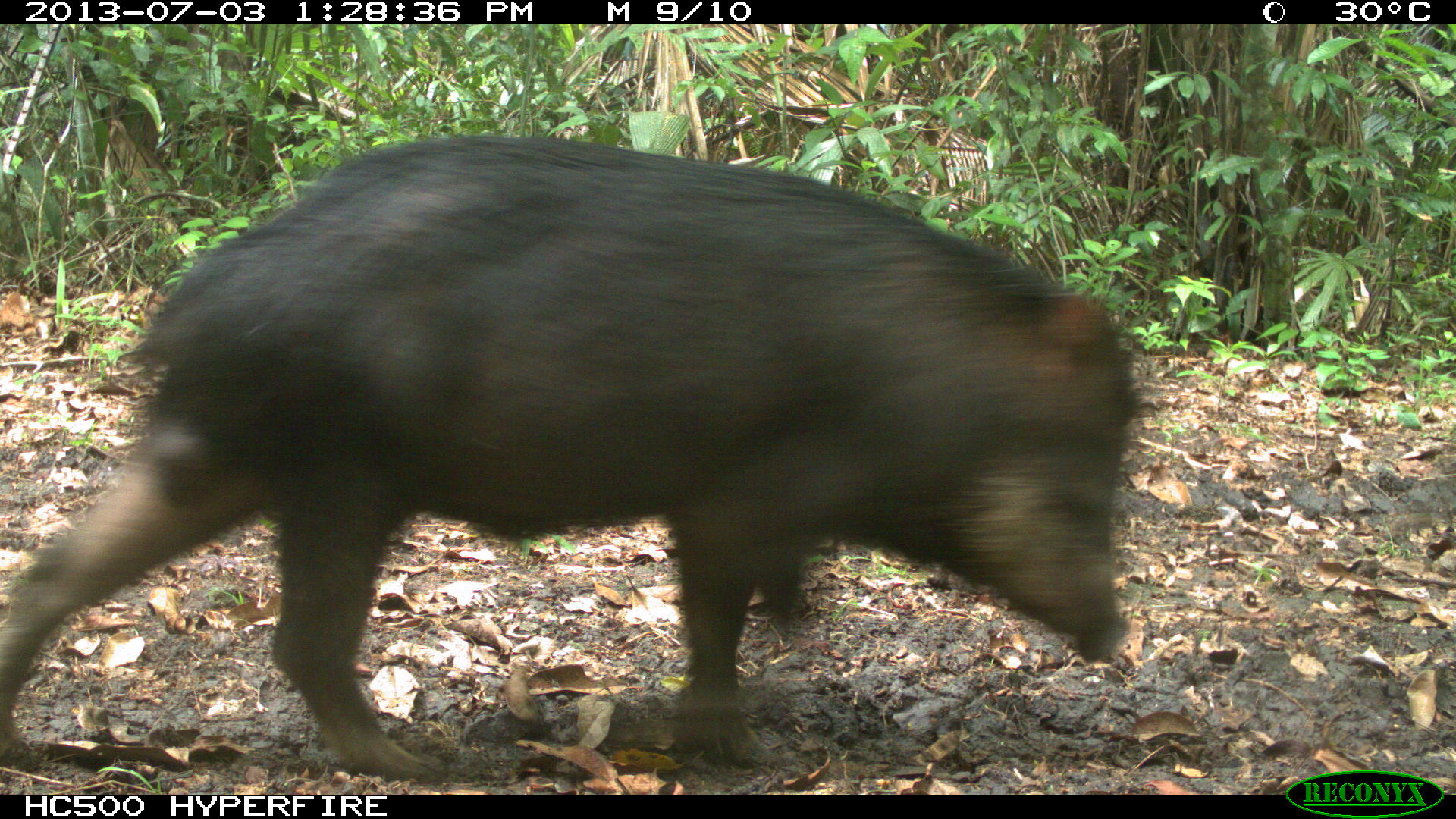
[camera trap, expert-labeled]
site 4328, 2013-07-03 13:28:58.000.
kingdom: Animalia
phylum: Chordata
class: Mammalia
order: Artiodactyla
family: Tayassuidae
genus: Tayassu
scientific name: Tayassu pecari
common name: white-lipped peccary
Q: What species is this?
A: Tayassu pecari (white-lipped peccary).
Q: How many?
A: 10.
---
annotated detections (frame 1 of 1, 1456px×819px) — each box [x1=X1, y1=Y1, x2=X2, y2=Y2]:
tayassu pecari: [x1=2, y1=126, x2=1143, y2=787]